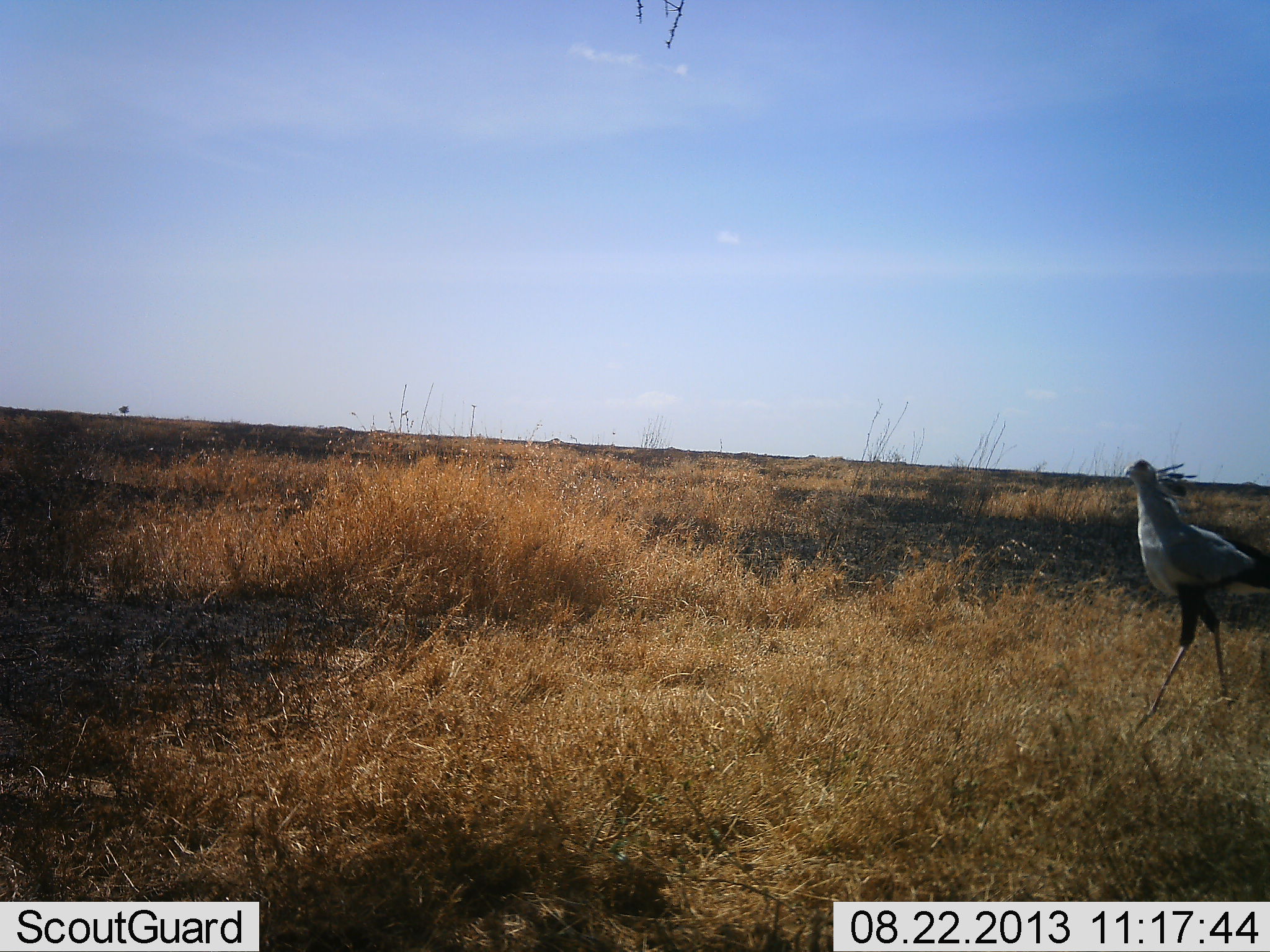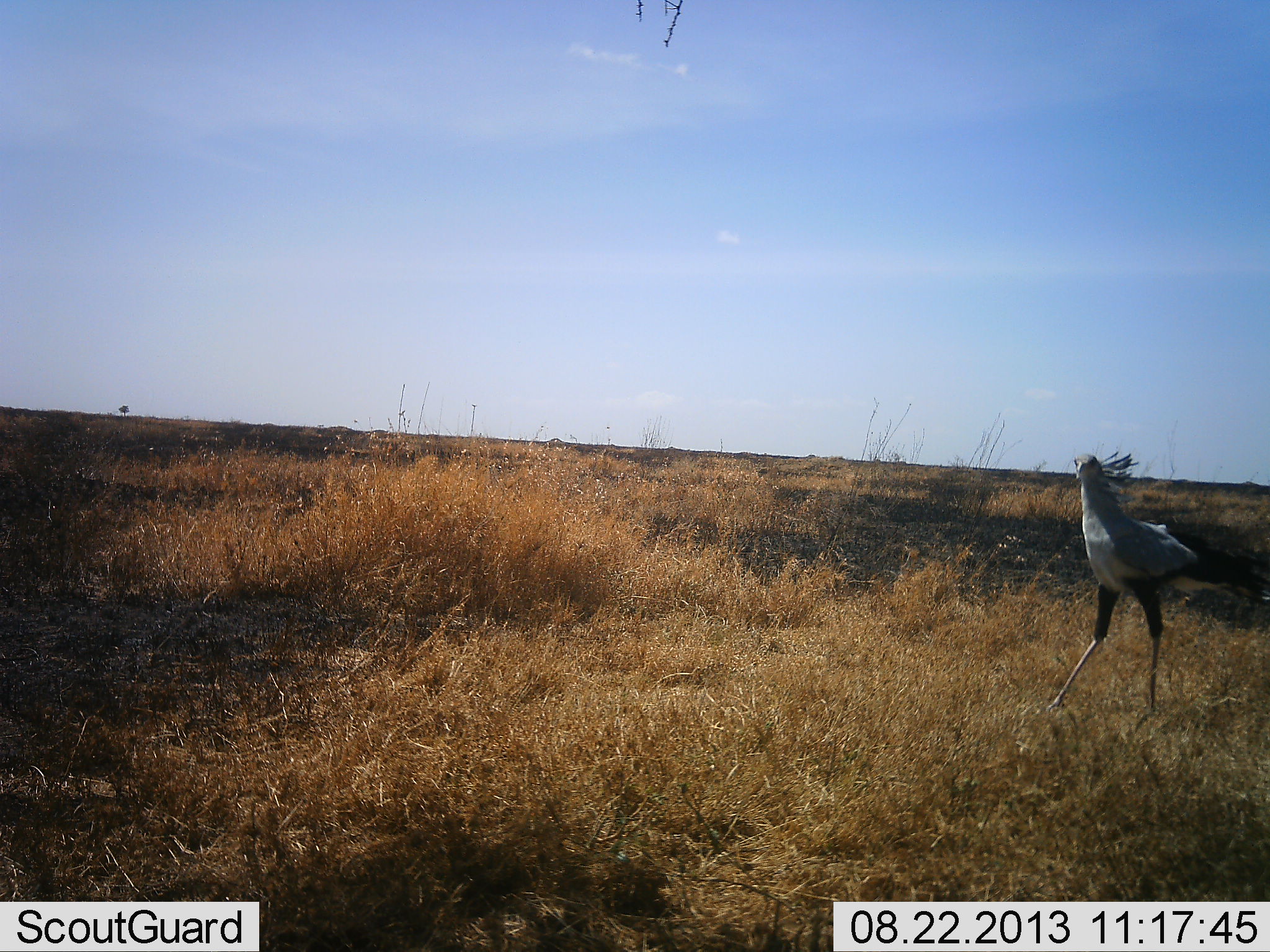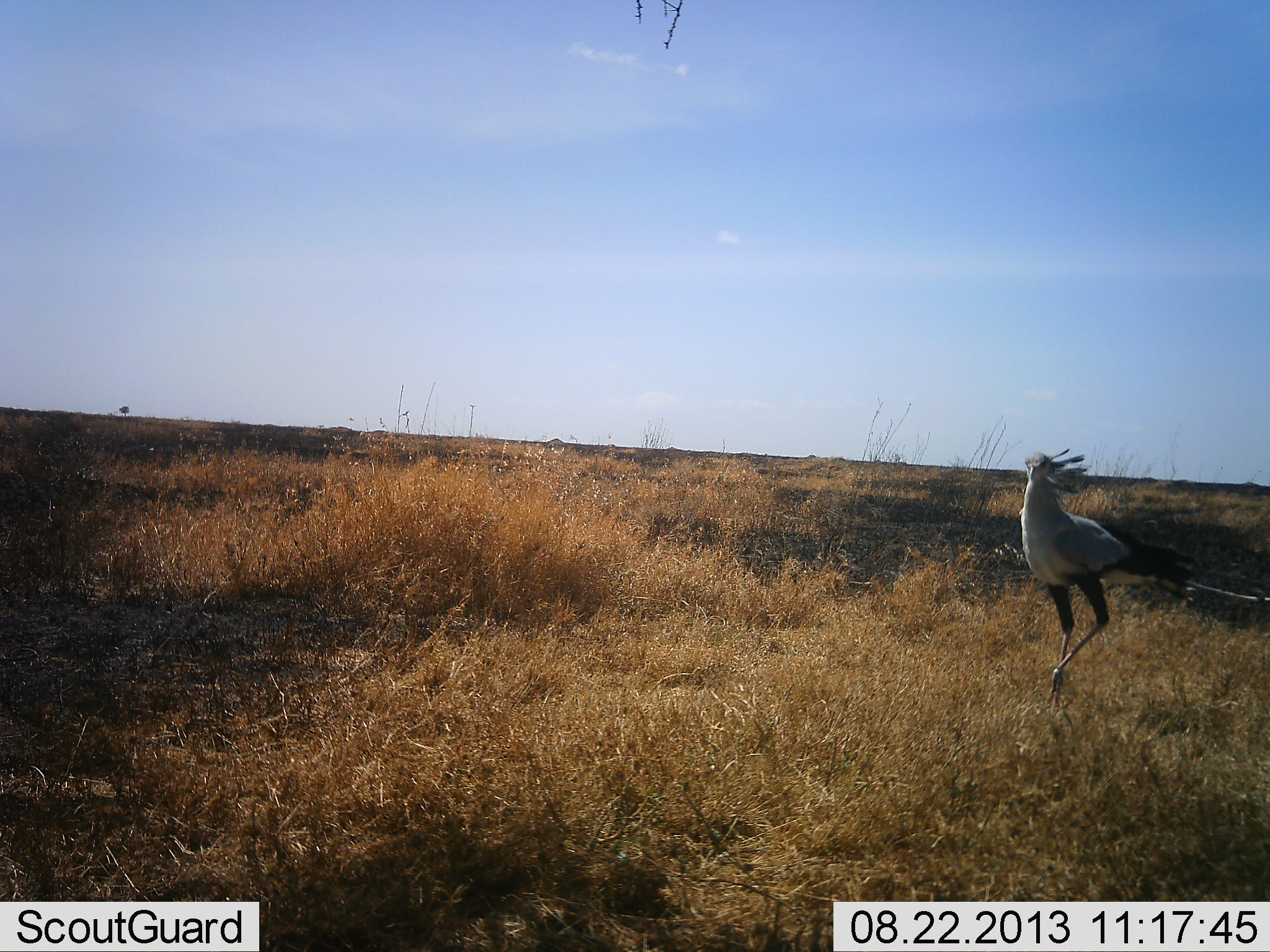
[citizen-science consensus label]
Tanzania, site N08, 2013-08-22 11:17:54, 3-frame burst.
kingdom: Animalia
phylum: Chordata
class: Aves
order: Accipitriformes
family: Sagittariidae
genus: Sagittarius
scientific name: Sagittarius serpentarius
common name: secretary bird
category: secretarybird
Secretarybird (secretary bird) (Sagittarius serpentarius), count 1. Behavior (volunteer vote fractions): standing 9%, resting 0%, moving 96%, interacting 0%. Young present (vote fraction): 0%. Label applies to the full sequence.